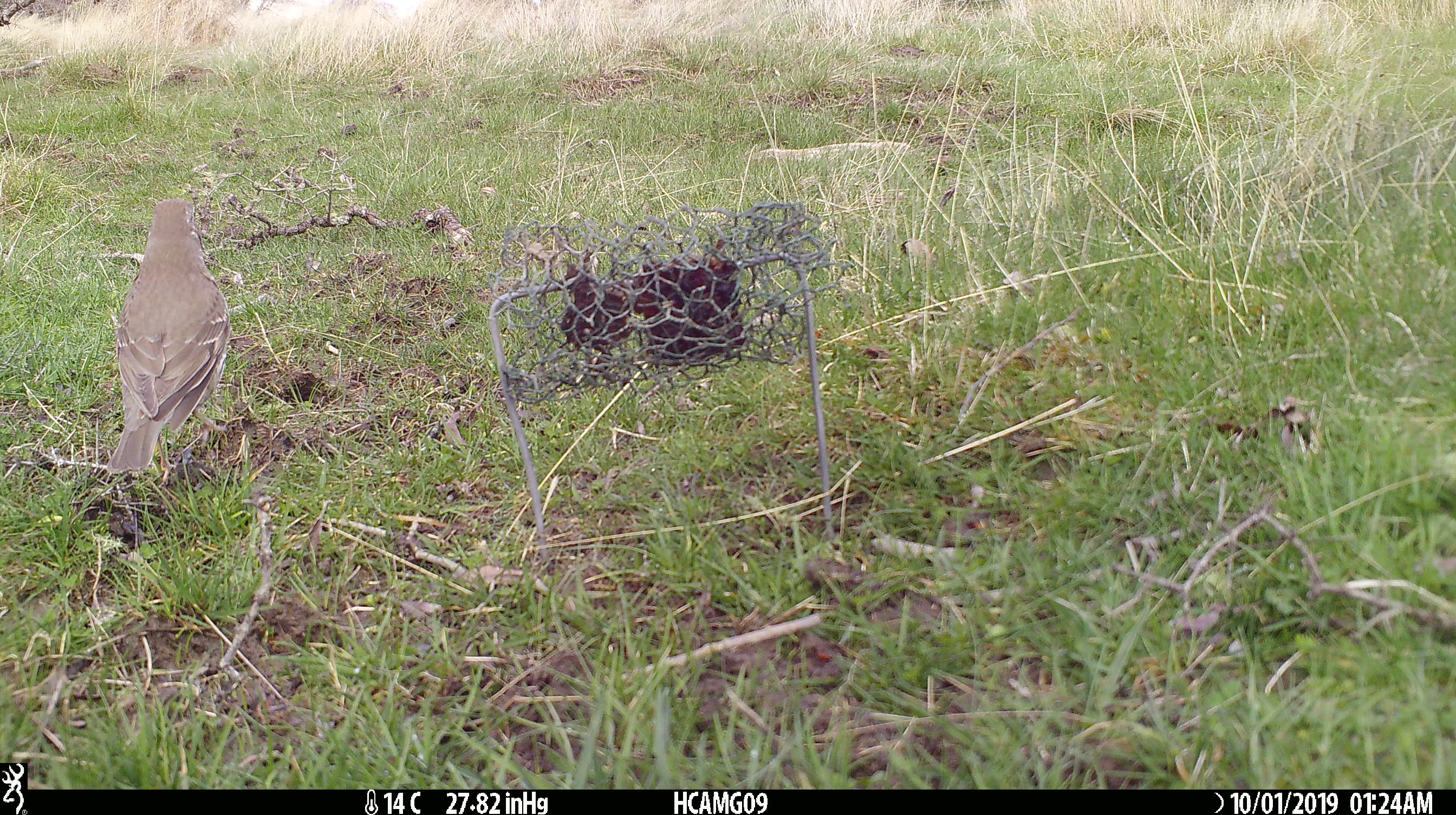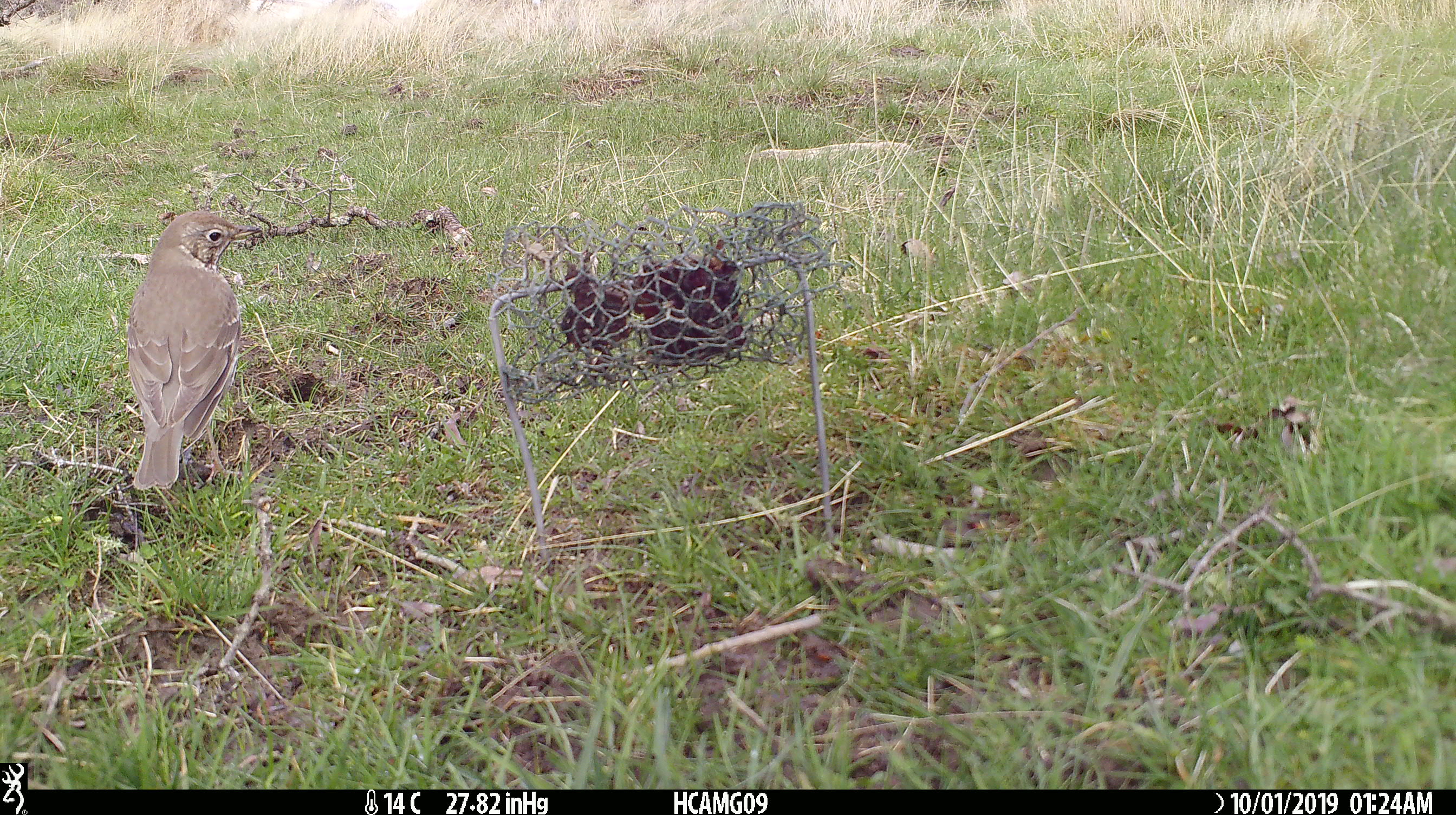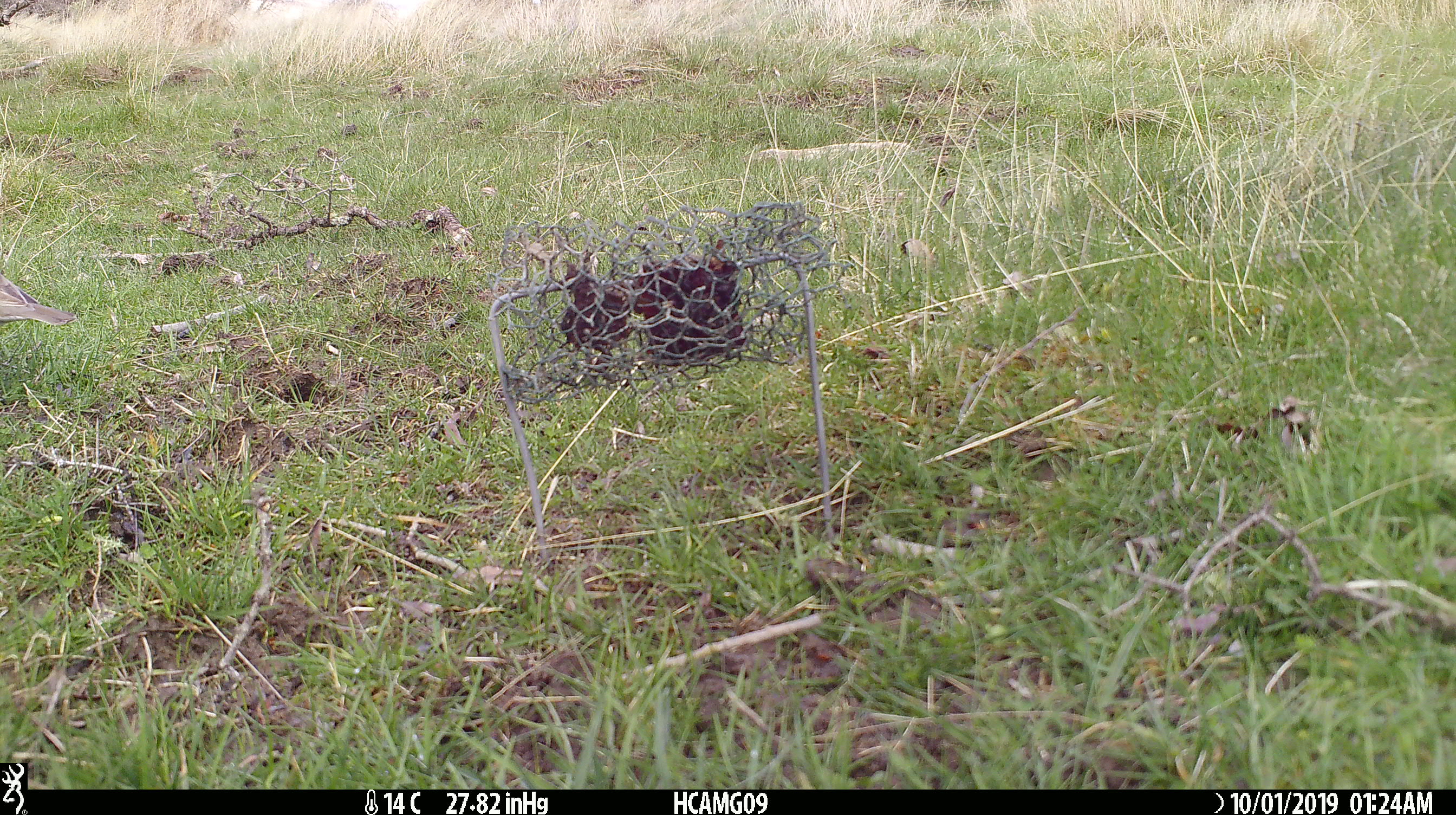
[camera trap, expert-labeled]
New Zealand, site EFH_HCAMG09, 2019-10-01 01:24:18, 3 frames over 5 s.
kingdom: Animalia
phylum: Chordata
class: Aves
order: Passeriformes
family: Turdidae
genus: Turdus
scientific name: Turdus philomelos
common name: song thrush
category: thrush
Thrush (song thrush) (Turdus philomelos).